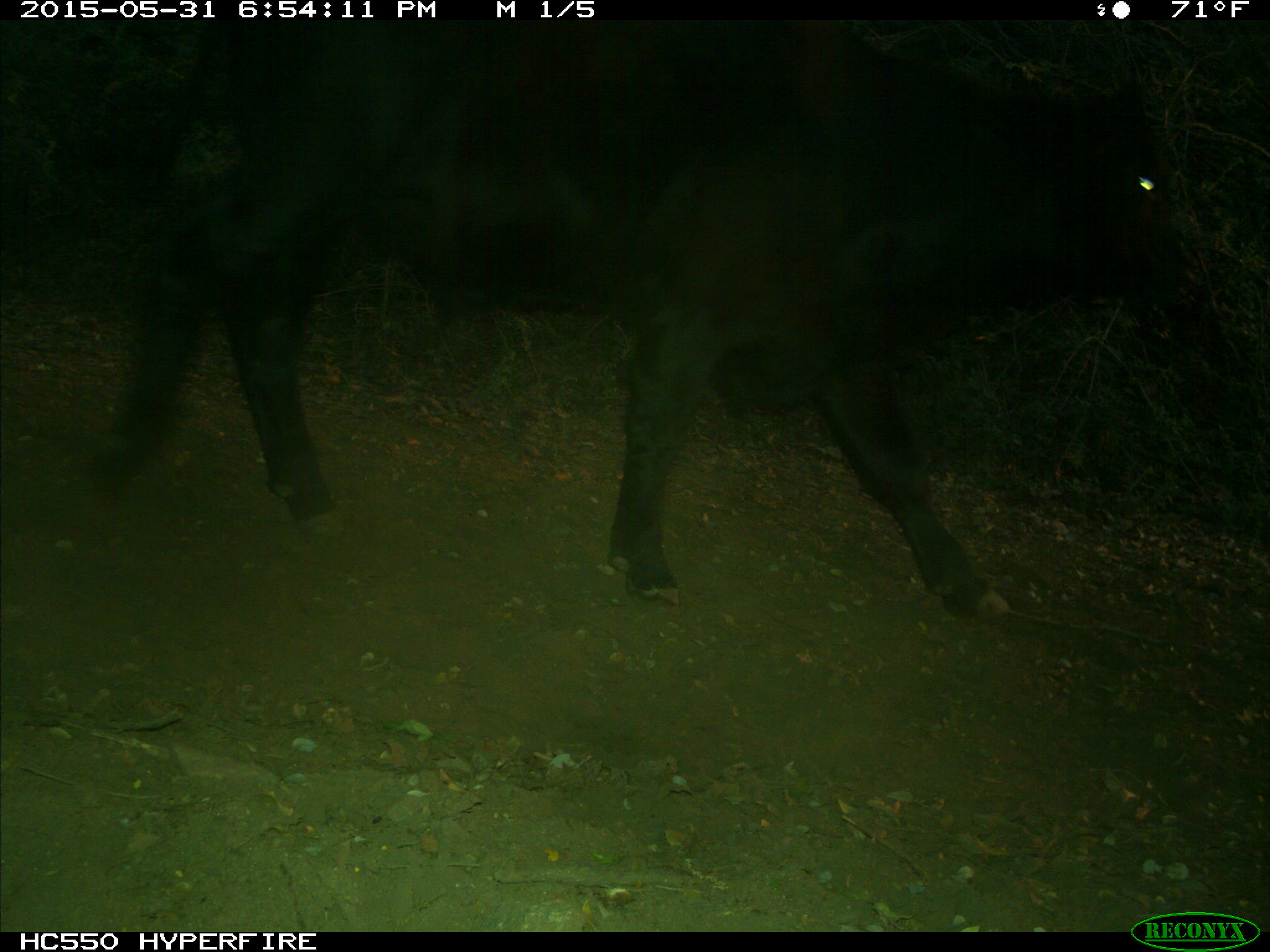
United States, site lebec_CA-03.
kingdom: Animalia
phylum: Chordata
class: Mammalia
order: Artiodactyla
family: Bovidae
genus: Bos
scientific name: Bos taurus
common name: domestic cow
Bos taurus (domestic cow).